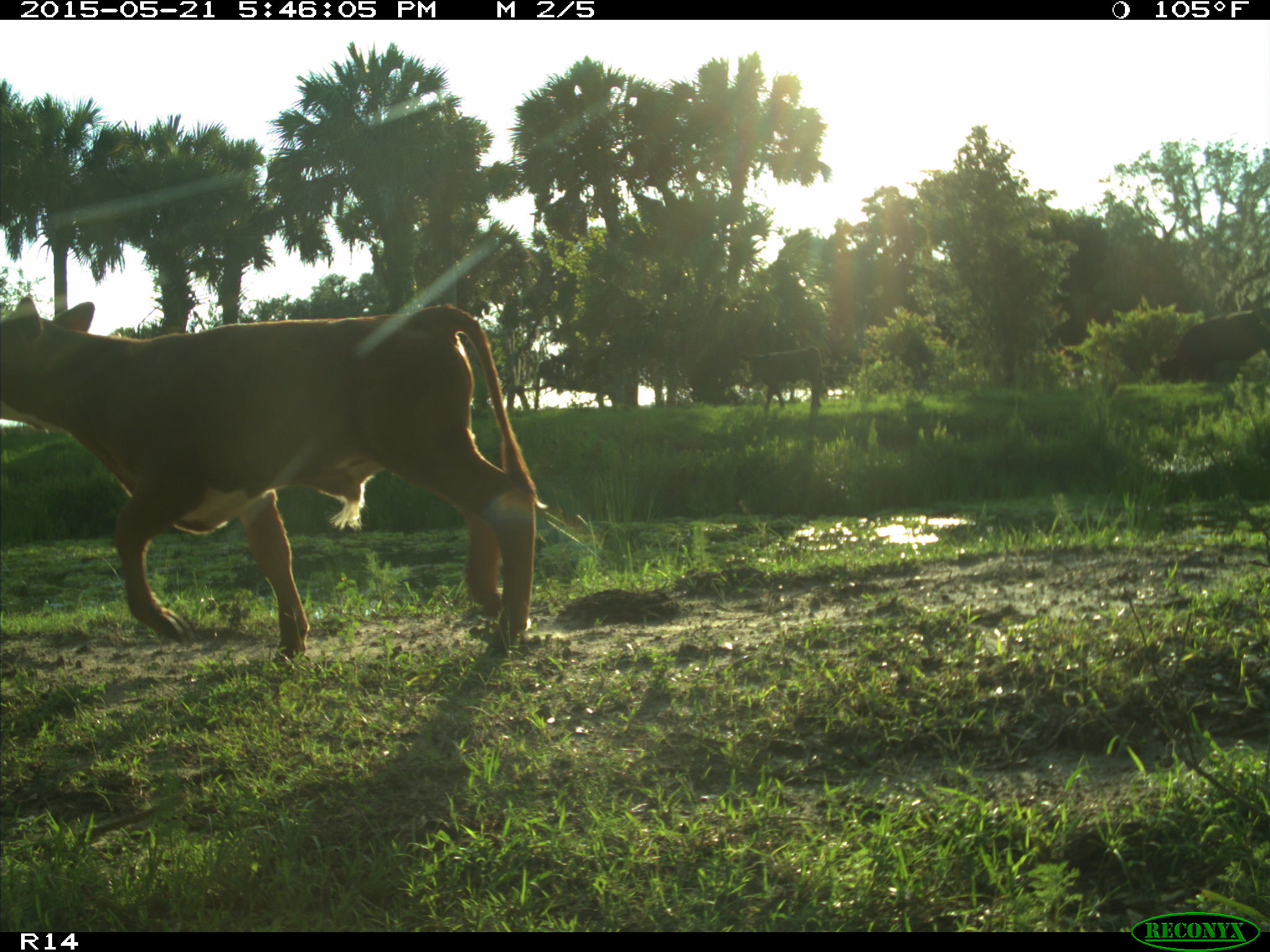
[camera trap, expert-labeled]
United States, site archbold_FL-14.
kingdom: Animalia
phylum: Chordata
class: Mammalia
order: Artiodactyla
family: Bovidae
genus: Bos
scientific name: Bos taurus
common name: domestic cow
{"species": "Bos taurus (domestic cow)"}